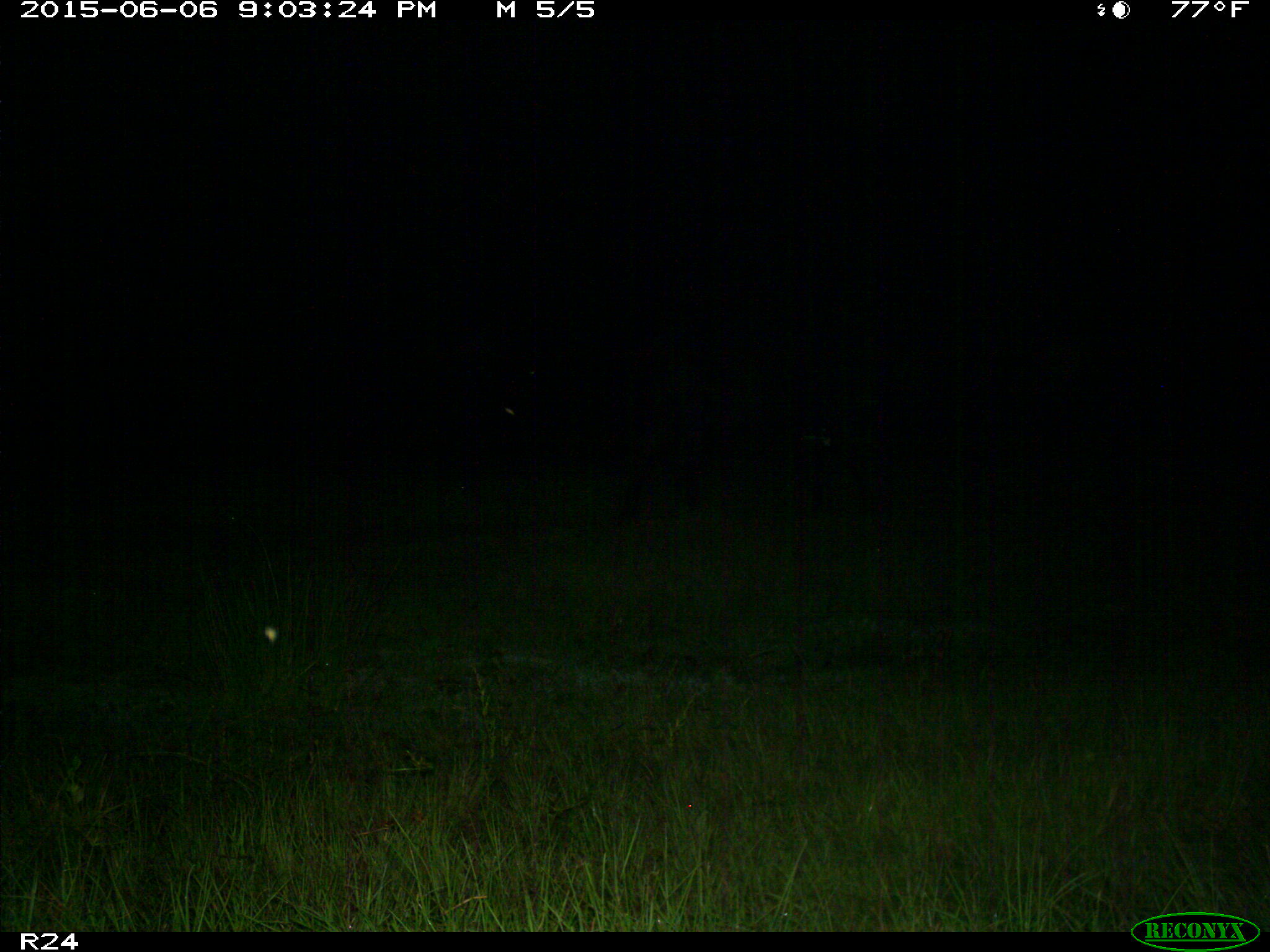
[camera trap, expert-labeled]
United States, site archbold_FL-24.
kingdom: Animalia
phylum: Chordata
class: Mammalia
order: Artiodactyla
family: Bovidae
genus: Bos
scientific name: Bos taurus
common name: domestic cow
Bos taurus (domestic cow).